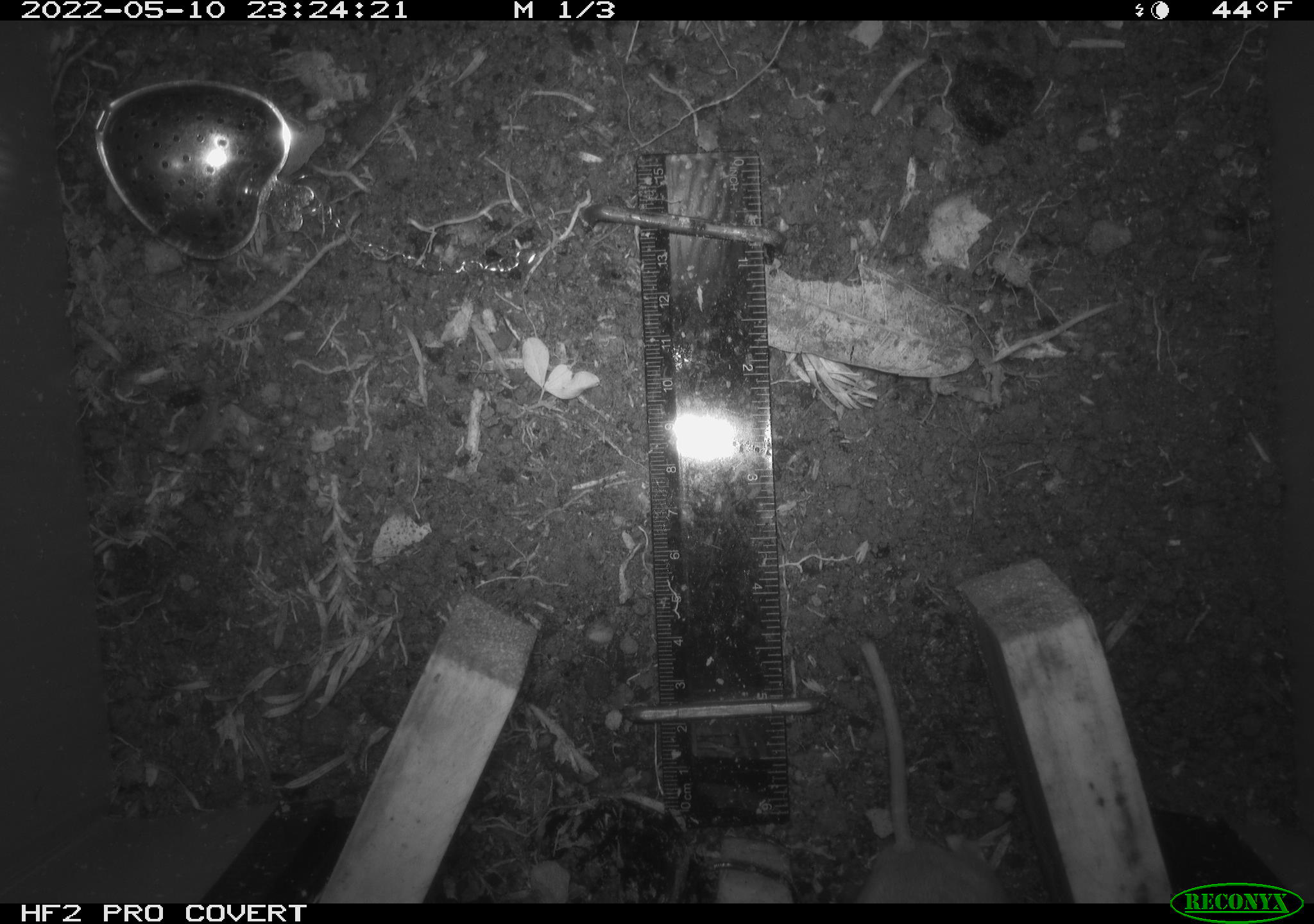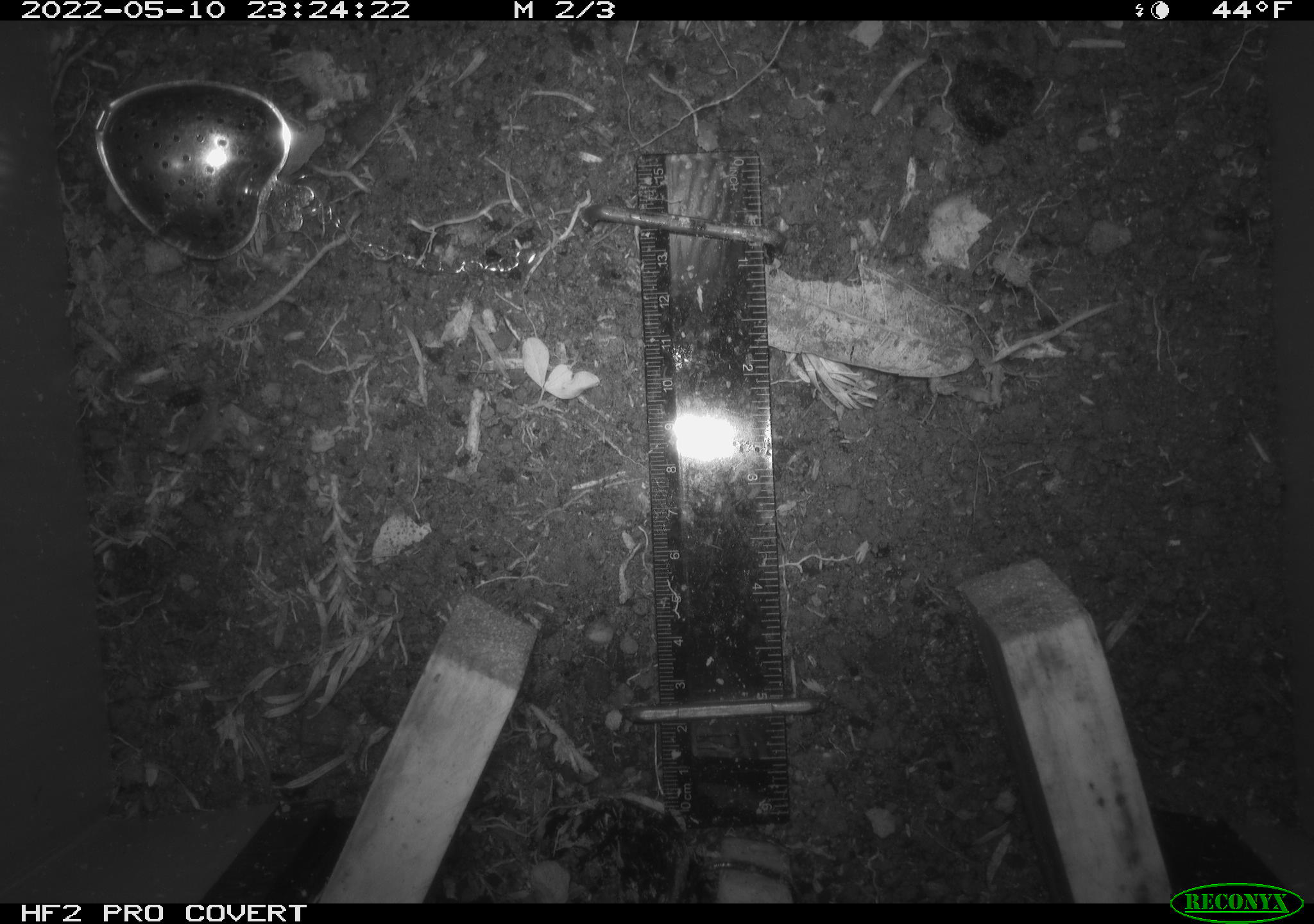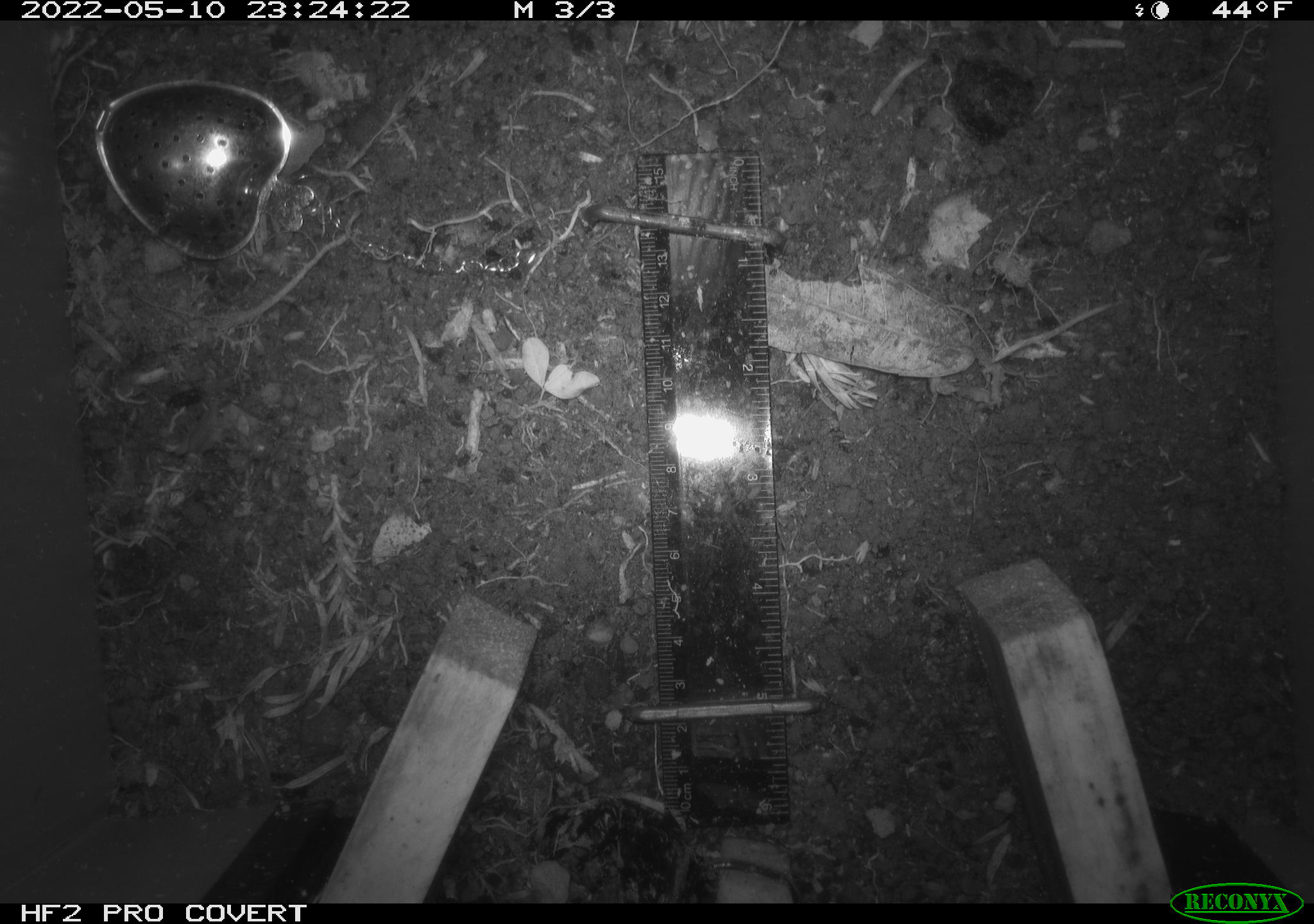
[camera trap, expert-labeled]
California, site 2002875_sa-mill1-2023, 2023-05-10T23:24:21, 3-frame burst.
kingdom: Animalia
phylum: Chordata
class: Mammalia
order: Rodentia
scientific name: Rodentia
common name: mouse species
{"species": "mouse species (Rodentia)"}